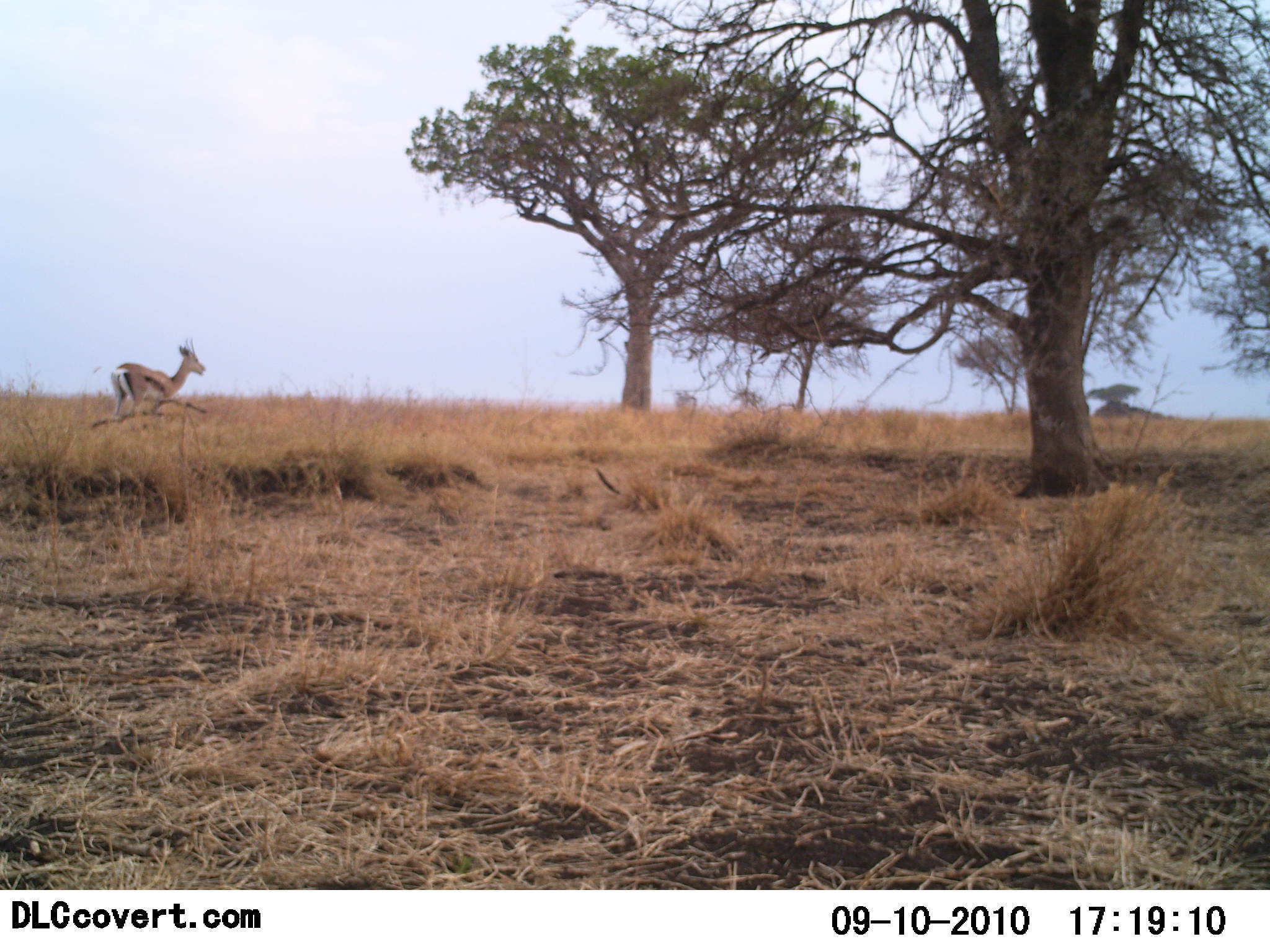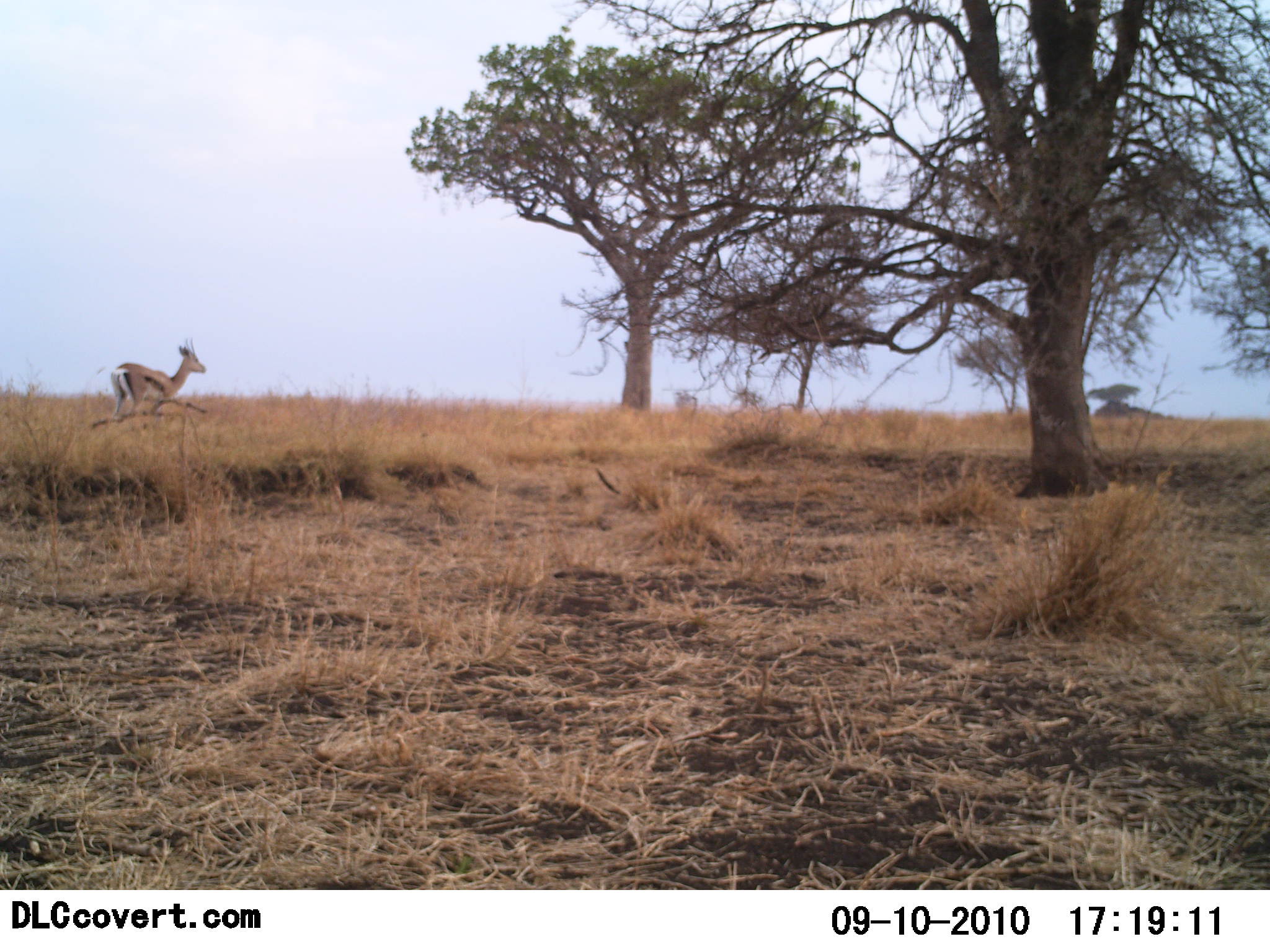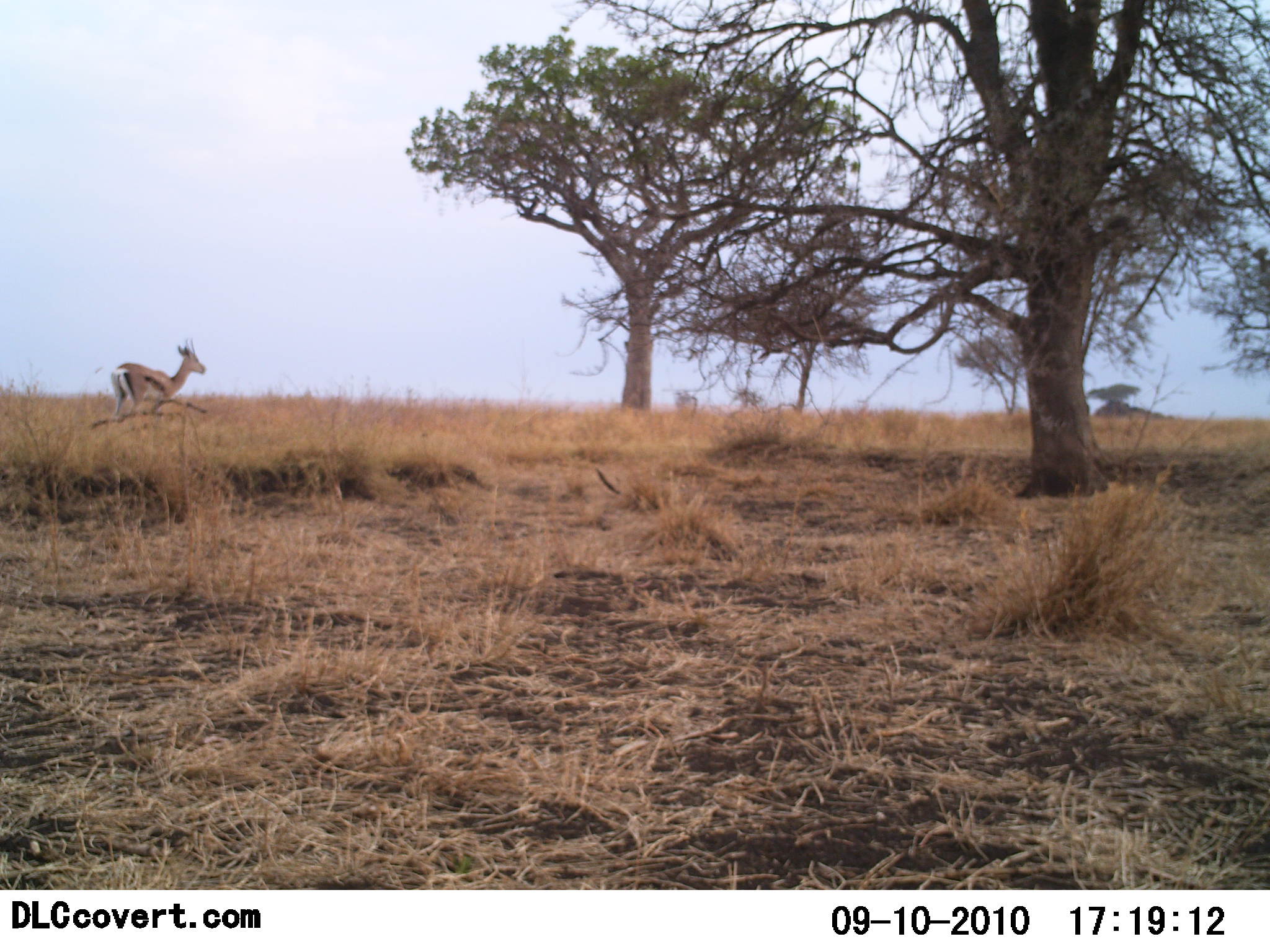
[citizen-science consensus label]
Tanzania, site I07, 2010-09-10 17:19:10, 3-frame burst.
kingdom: Animalia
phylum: Chordata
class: Mammalia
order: Artiodactyla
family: Bovidae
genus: Eudorcas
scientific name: Eudorcas thomsonii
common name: thomson's gazelle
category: gazellethomsons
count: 1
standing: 80%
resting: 0%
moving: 7%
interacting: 0%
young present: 0%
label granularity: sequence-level